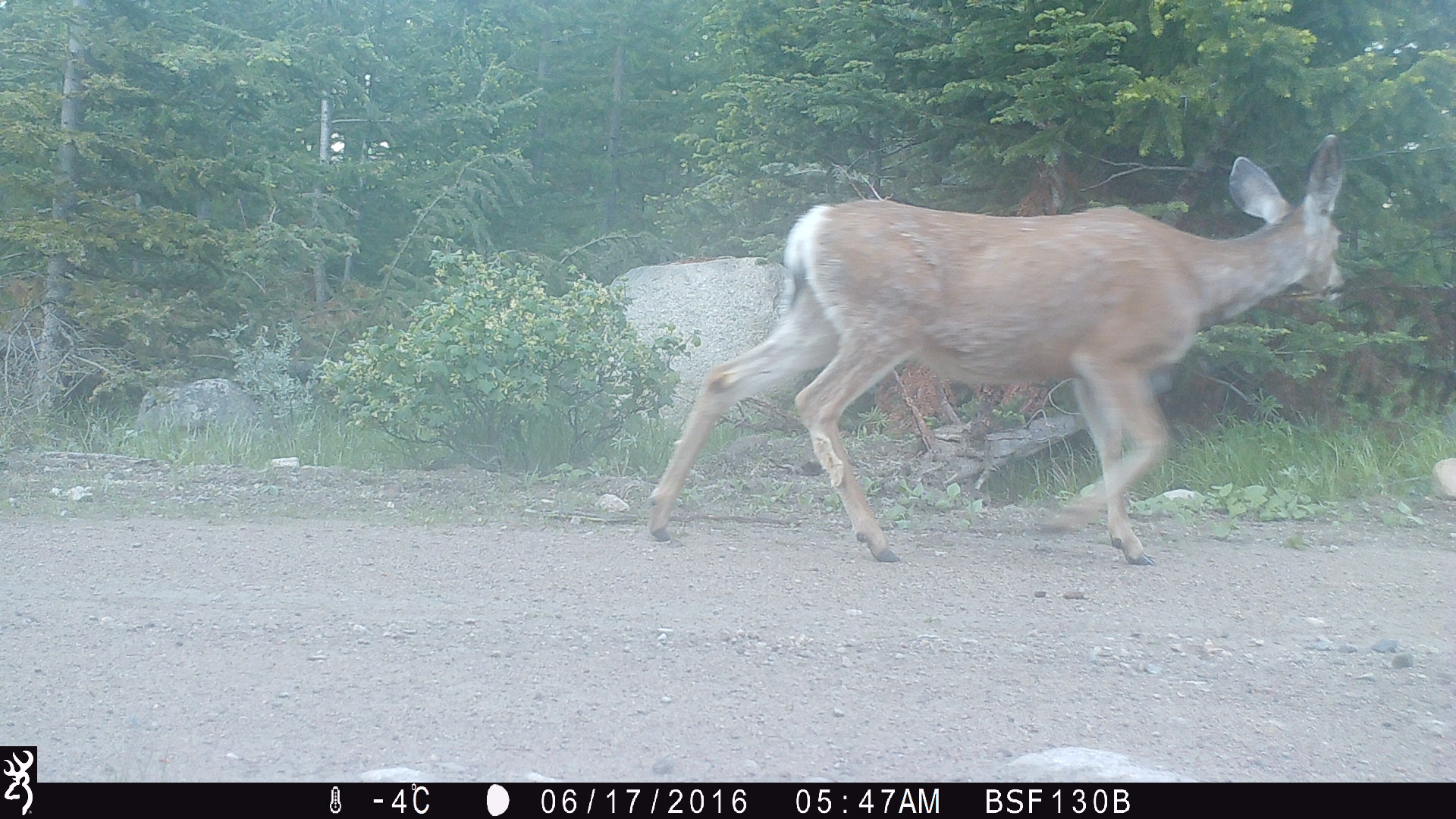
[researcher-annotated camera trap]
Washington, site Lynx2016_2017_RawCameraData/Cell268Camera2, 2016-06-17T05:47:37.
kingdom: Animalia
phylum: Chordata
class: Mammalia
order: Artiodactyla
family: Cervidae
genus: Odocoileus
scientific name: Odocoileus hemionus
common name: mule deer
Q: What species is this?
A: Odocoileus hemionus (mule deer).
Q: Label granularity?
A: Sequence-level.